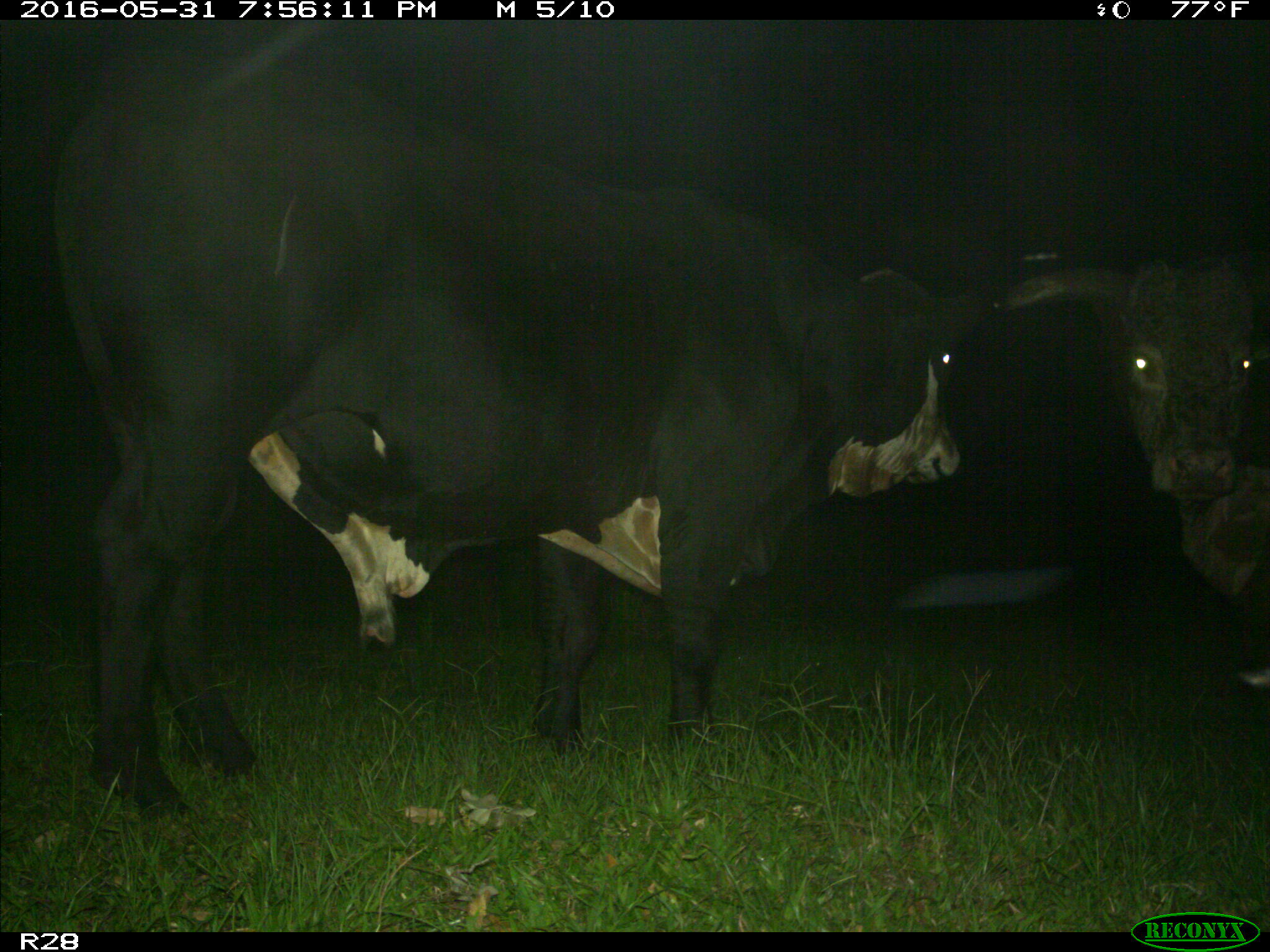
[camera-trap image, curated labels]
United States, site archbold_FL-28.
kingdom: Animalia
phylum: Chordata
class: Mammalia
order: Artiodactyla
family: Bovidae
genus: Bos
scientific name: Bos taurus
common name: domestic cow